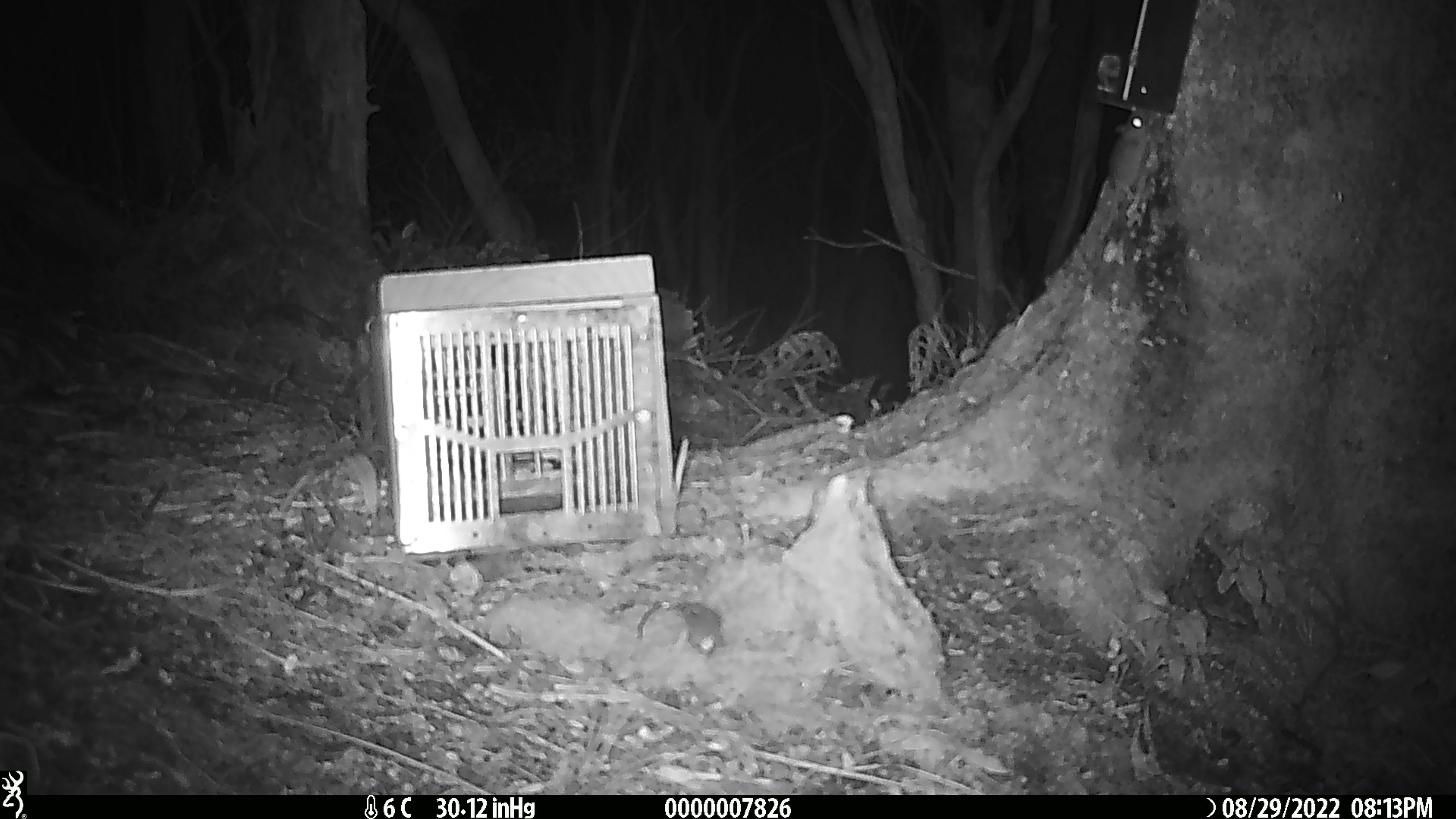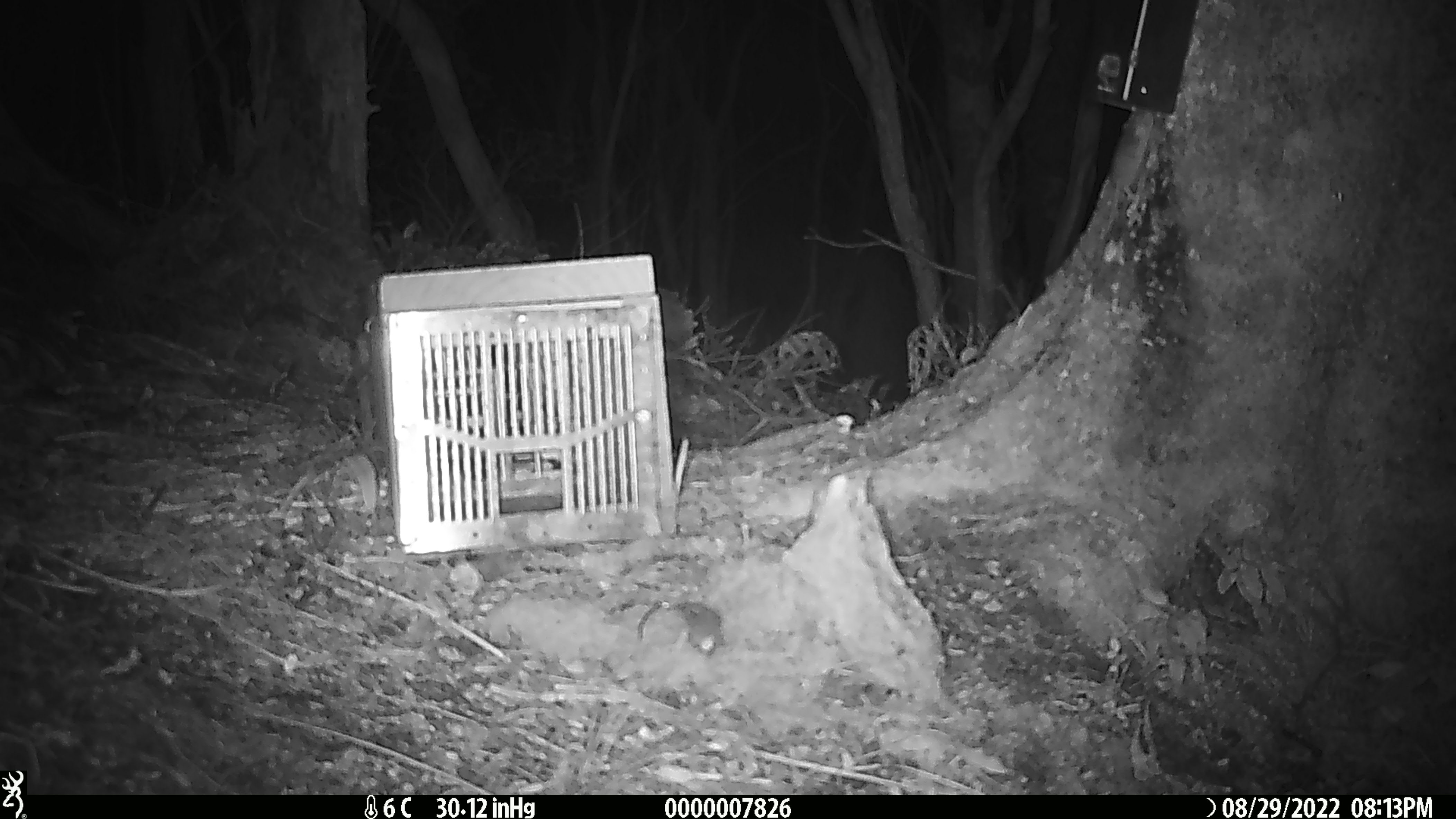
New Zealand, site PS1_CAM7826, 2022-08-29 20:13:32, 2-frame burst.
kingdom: Animalia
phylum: Chordata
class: Mammalia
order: Rodentia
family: Muridae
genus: Mus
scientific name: Mus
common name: mouse